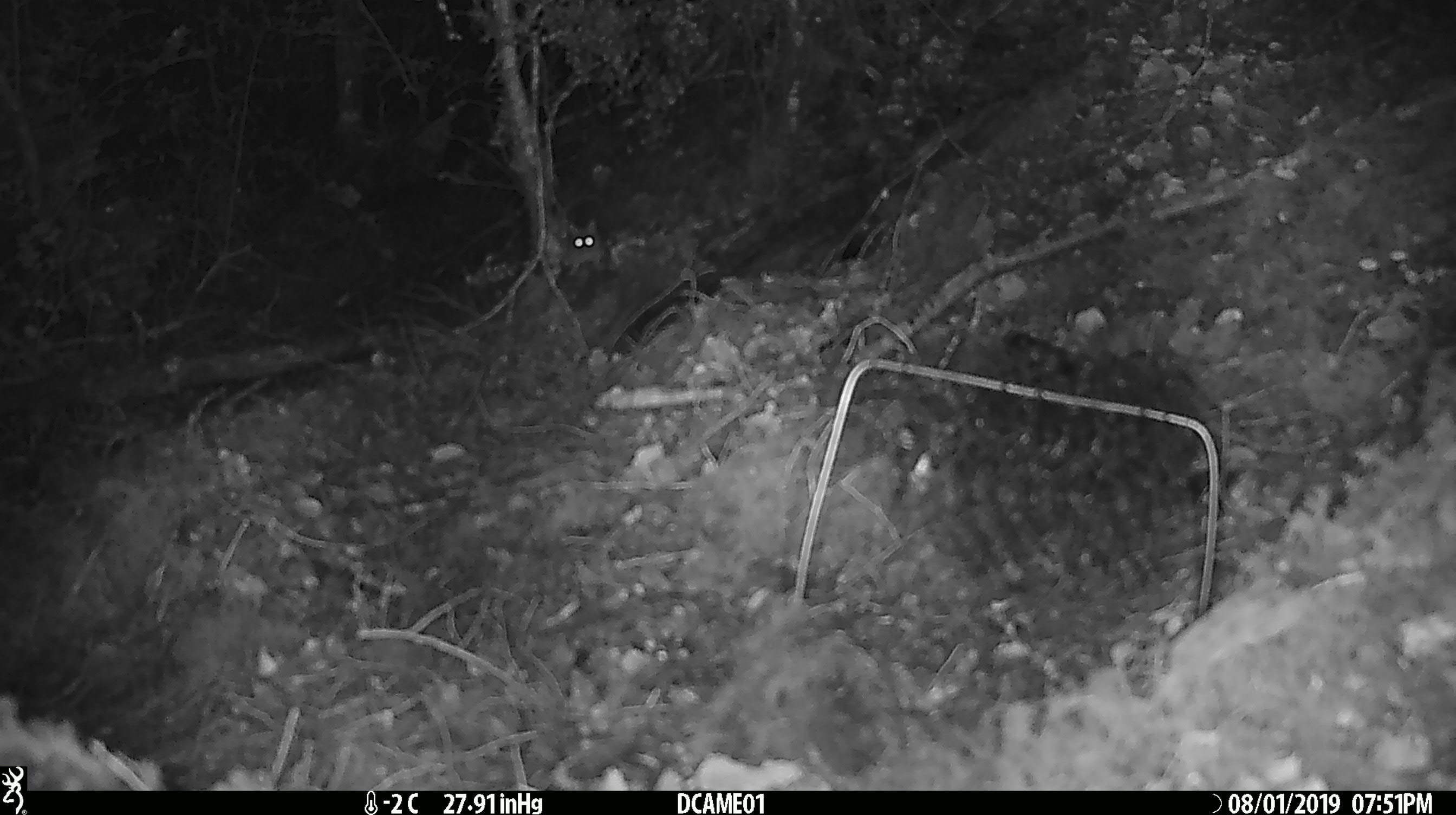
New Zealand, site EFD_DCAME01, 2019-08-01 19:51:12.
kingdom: Animalia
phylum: Chordata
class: Mammalia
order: Rodentia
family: Muridae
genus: Mus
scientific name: Mus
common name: mouse